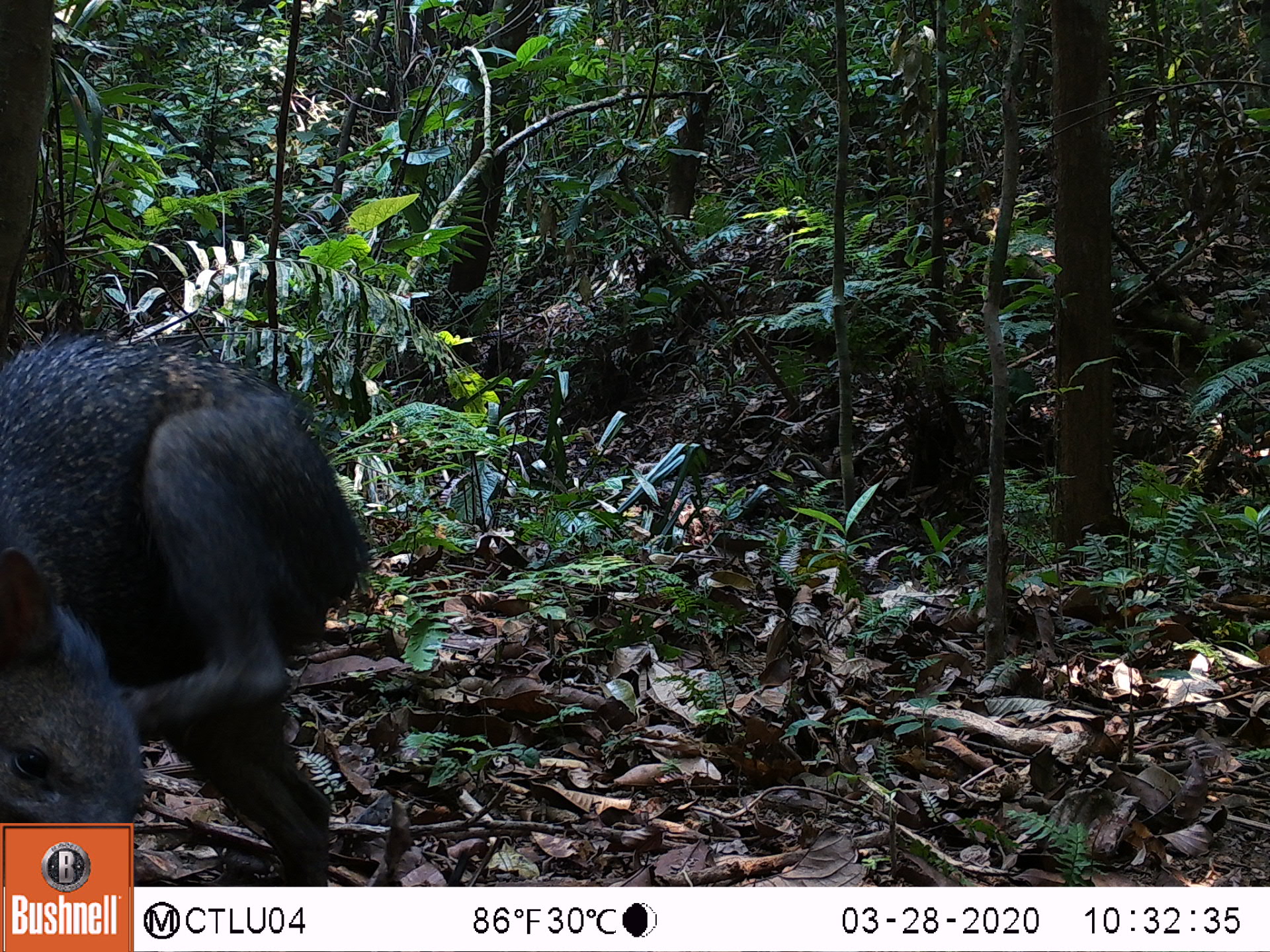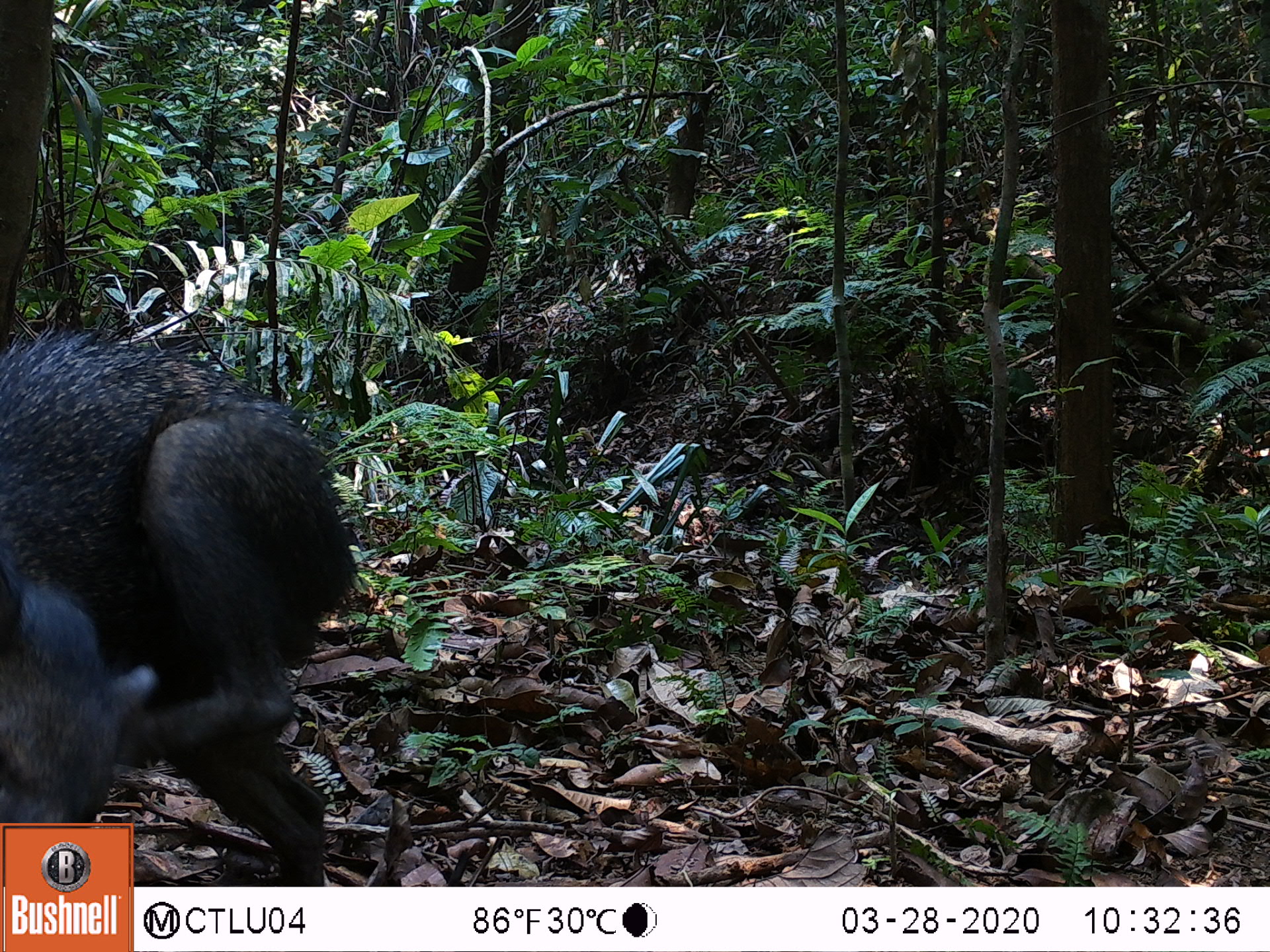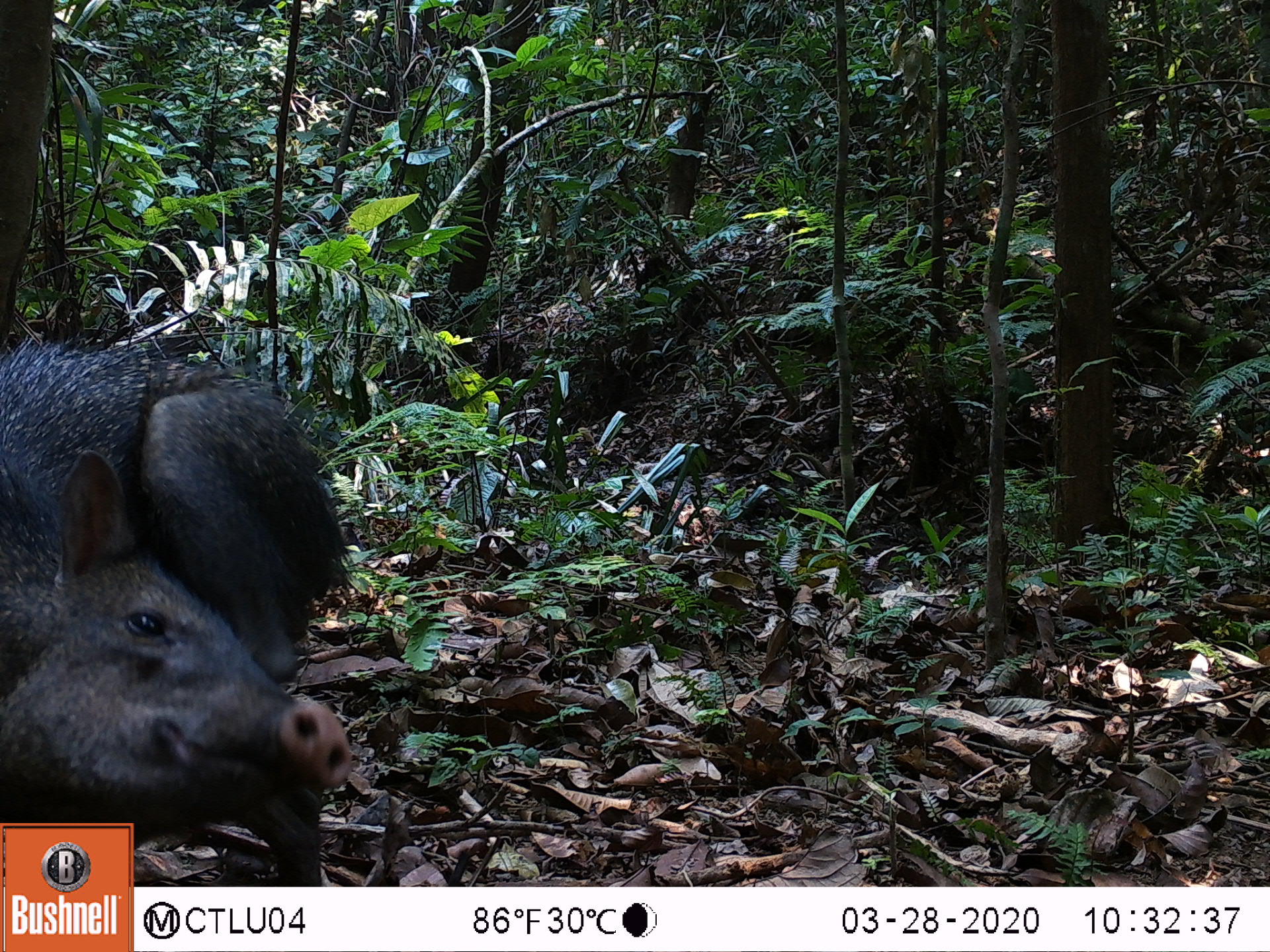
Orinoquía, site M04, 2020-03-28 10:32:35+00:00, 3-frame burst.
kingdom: Animalia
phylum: Chordata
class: Mammalia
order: Artiodactyla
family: Tayassuidae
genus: Pecari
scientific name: Pecari tajacu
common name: collared peccary